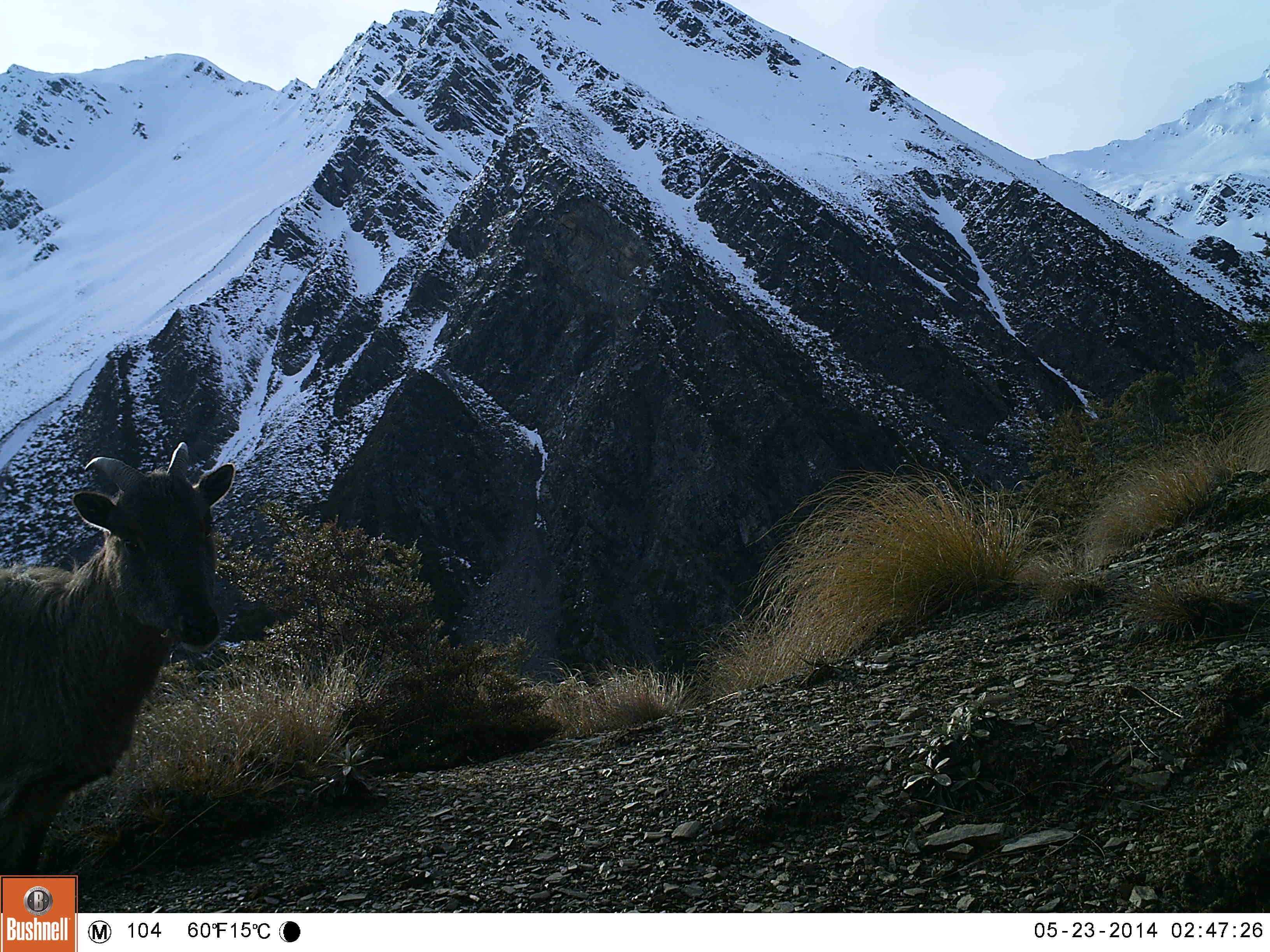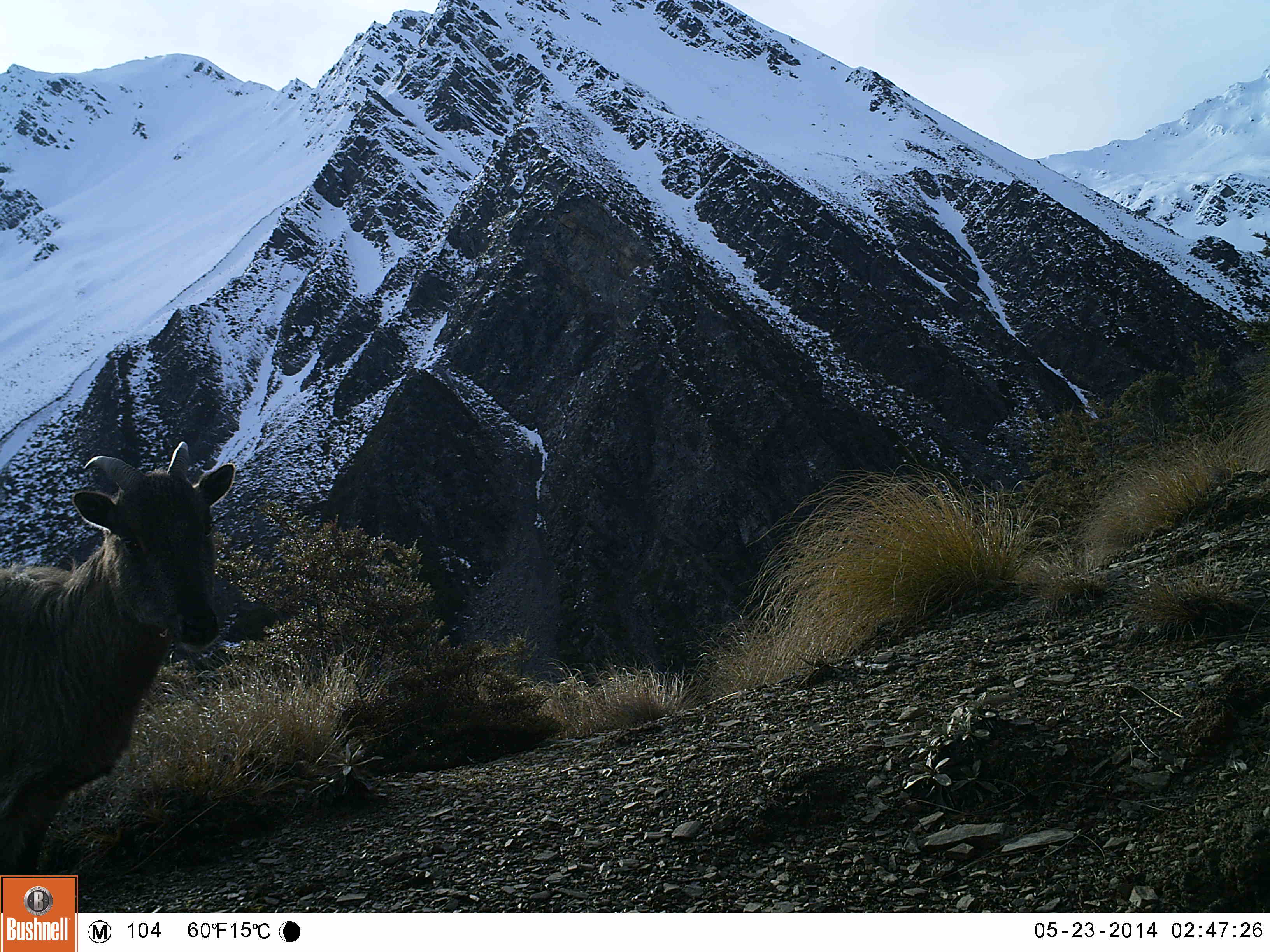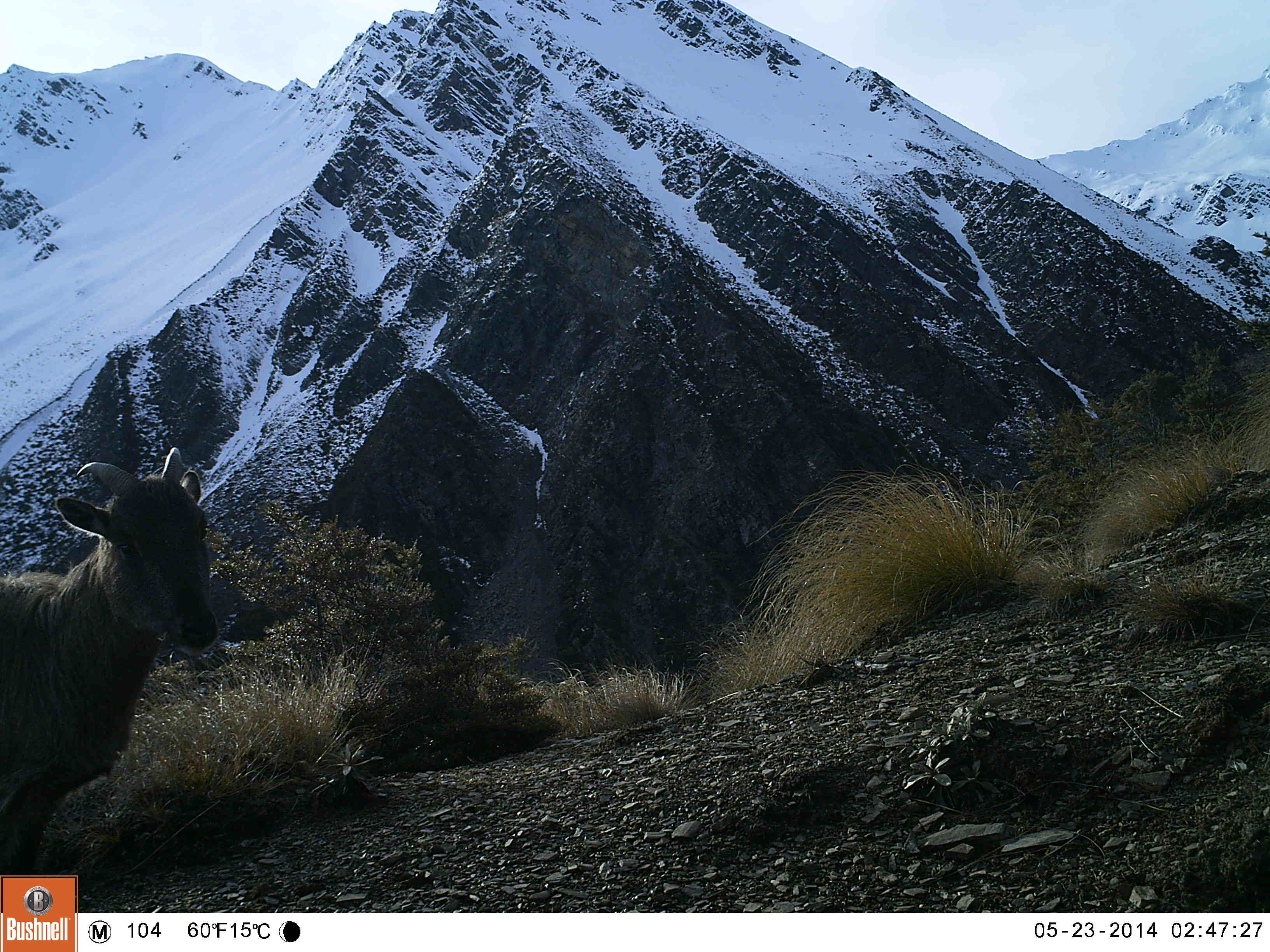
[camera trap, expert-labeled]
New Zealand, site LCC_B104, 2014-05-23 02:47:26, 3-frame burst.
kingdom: Animalia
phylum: Chordata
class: Mammalia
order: Artiodactyla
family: Bovidae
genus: Nilgiritragus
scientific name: Nilgiritragus hylocrius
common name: tahr